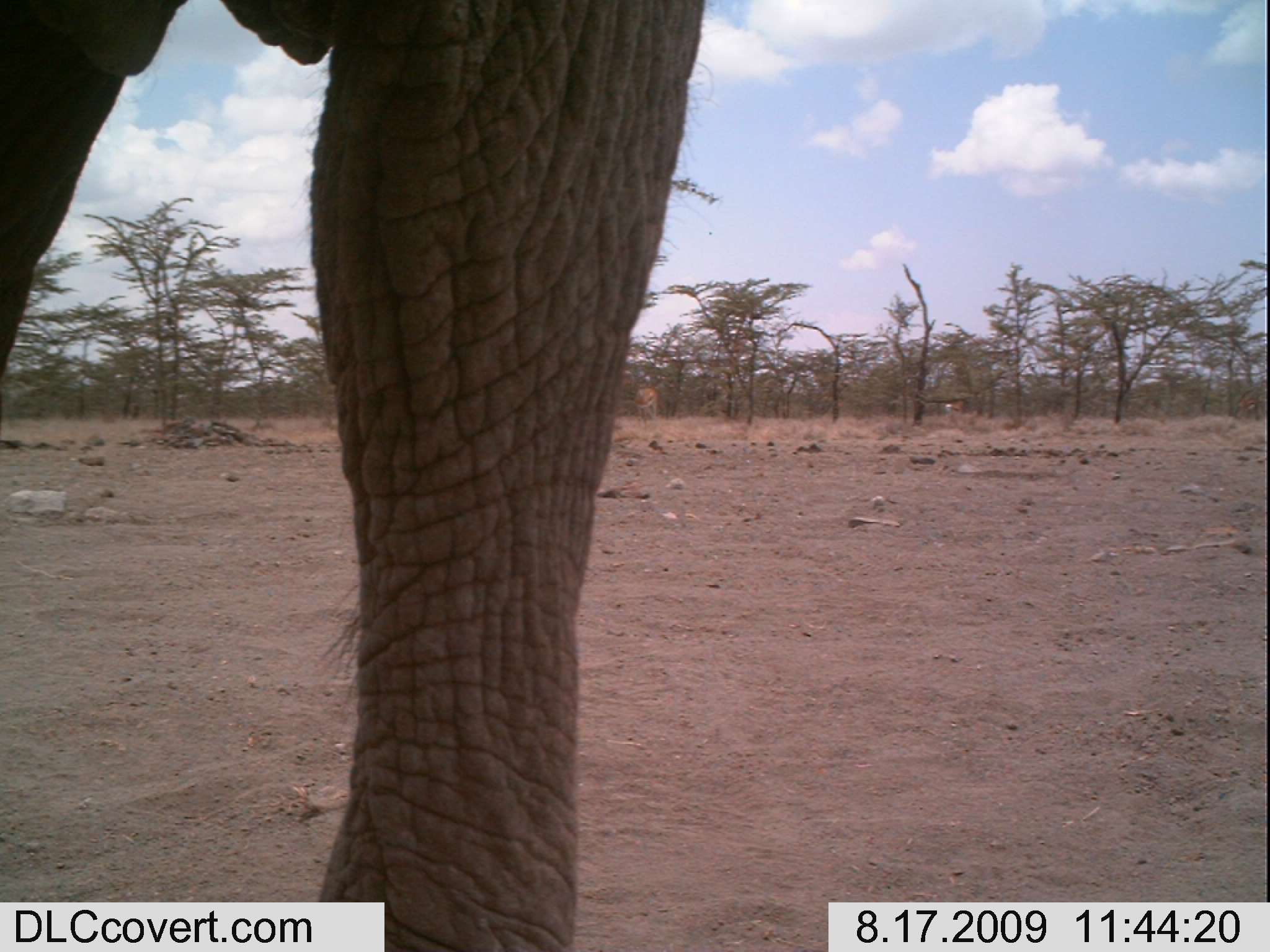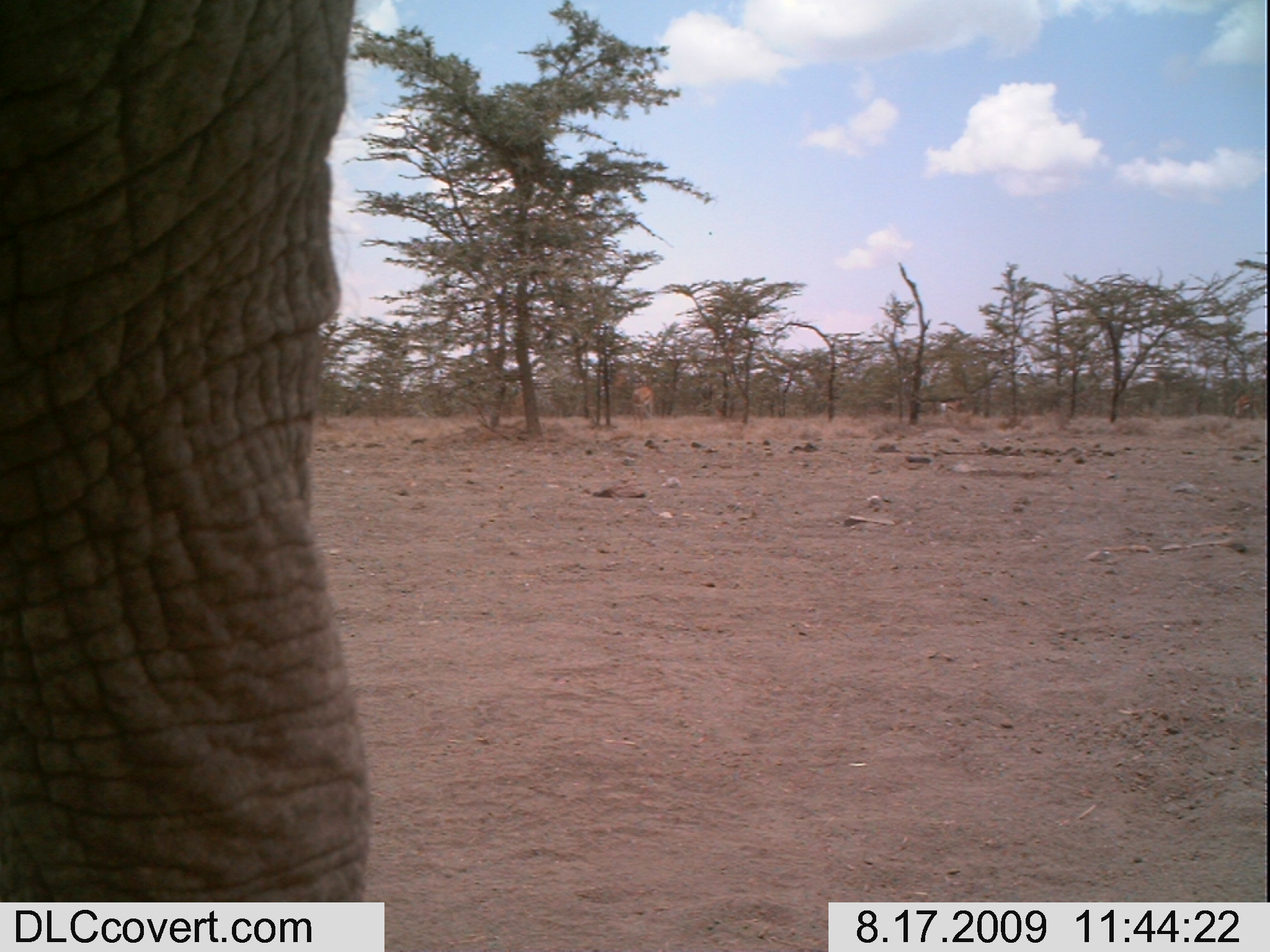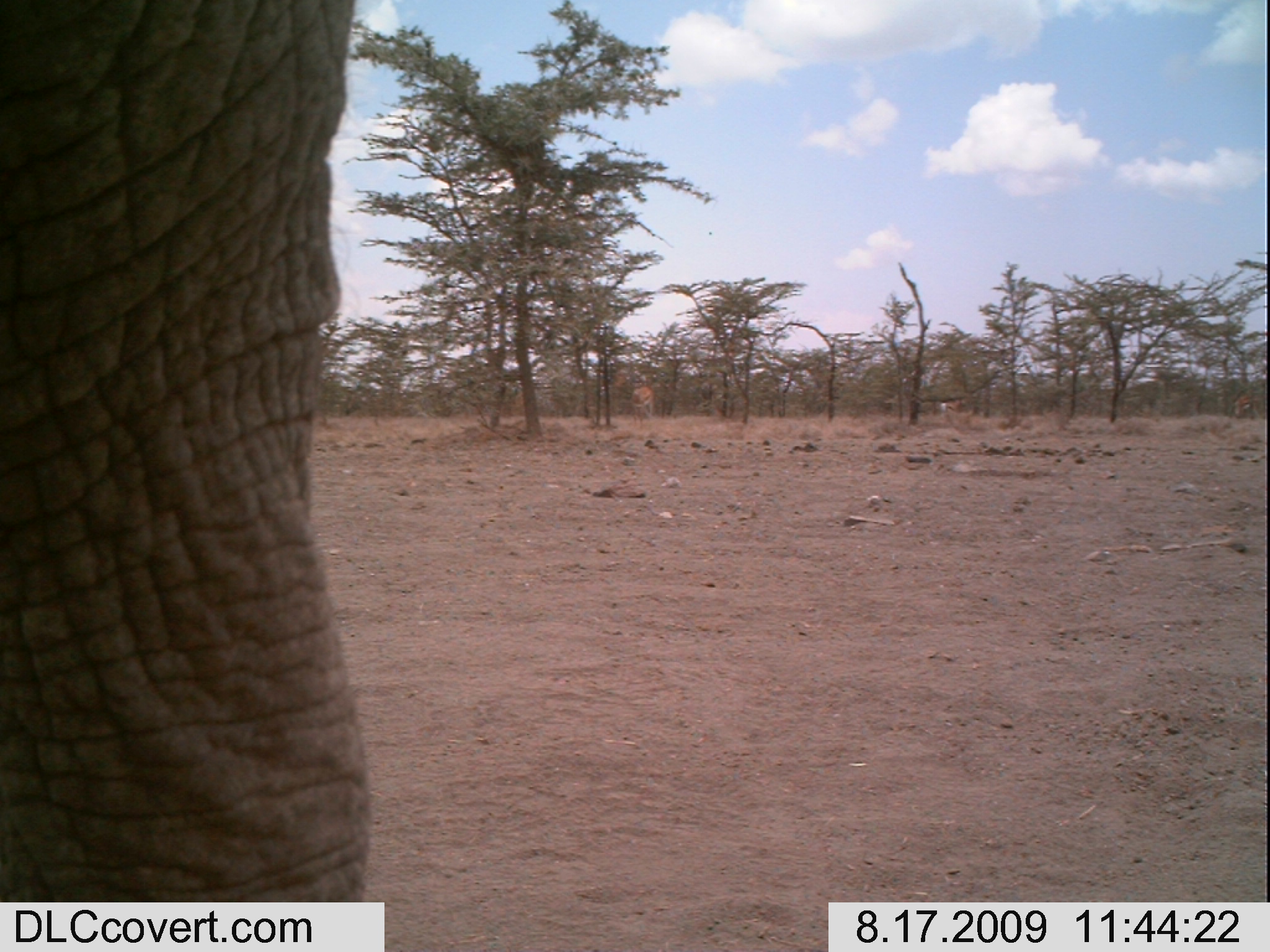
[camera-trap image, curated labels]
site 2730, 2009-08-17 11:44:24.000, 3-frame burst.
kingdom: Animalia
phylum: Chordata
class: Mammalia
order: Artiodactyla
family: Bovidae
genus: Nanger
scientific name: Nanger granti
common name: grant's gazelle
Nanger granti (grant's gazelle), count 3.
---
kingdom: Animalia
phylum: Chordata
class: Mammalia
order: Proboscidea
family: Elephantidae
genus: Loxodonta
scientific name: Loxodonta africana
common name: african bush elephant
Loxodonta africana (african bush elephant), count 1.